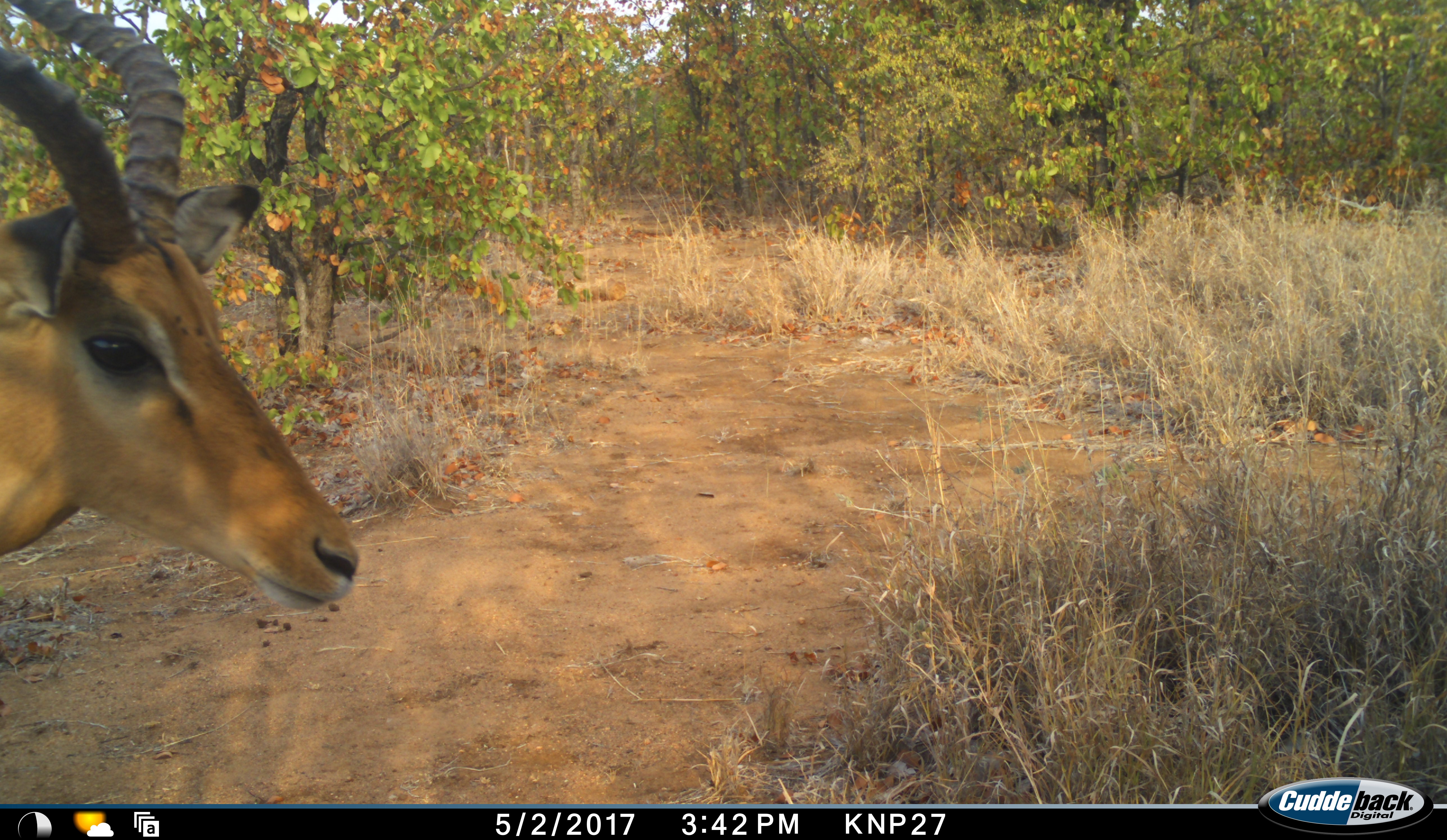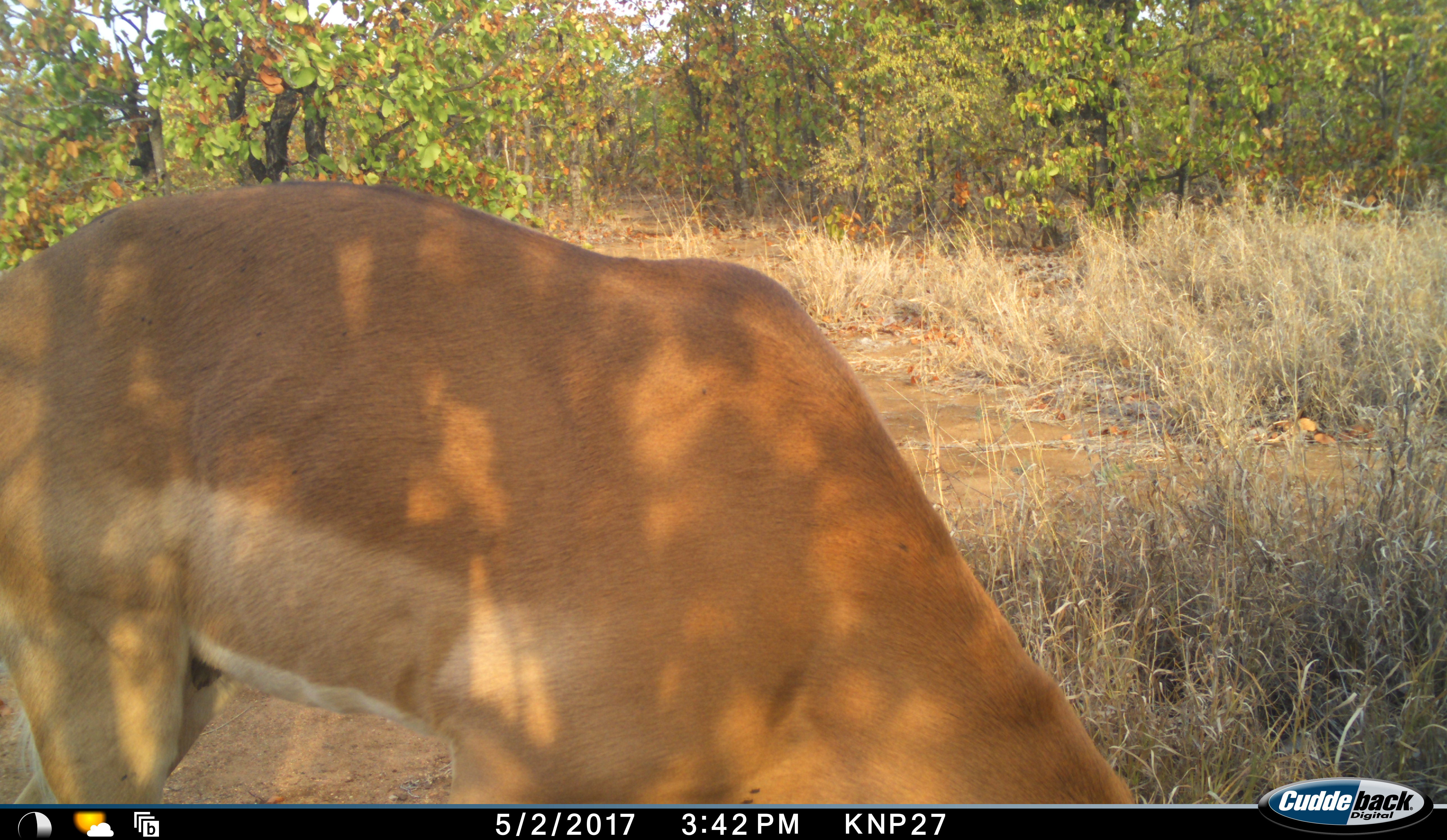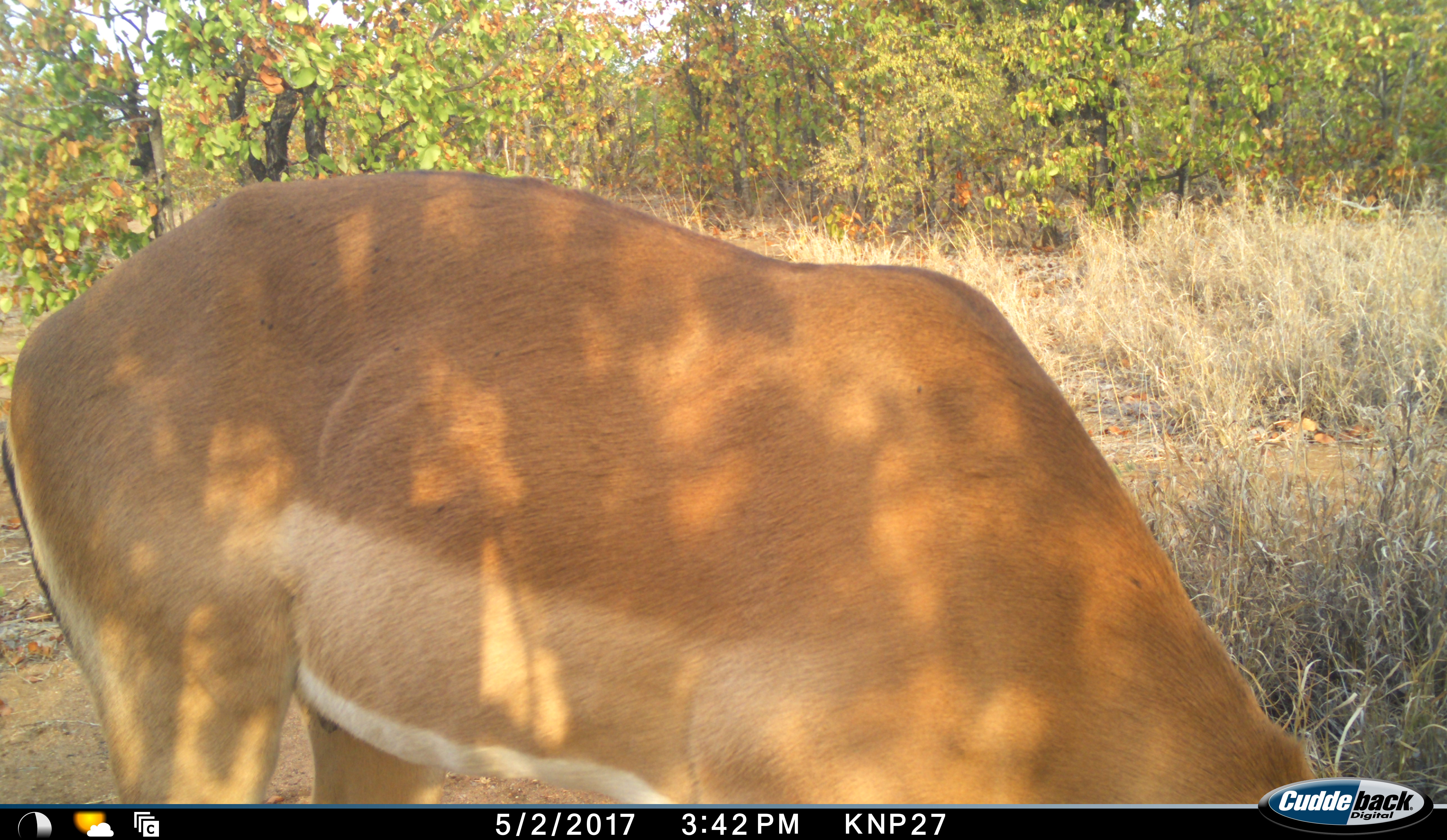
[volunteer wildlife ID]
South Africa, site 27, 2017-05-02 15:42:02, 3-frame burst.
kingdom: Animalia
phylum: Chordata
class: Mammalia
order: Artiodactyla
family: Bovidae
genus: Aepyceros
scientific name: Aepyceros melampus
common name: impala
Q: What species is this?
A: Impala (Aepyceros melampus).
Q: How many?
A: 1.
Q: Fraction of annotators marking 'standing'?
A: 10%.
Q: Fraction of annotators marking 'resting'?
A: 0%.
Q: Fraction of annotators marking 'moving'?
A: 70%.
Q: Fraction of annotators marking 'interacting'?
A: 0%.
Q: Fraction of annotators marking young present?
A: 0%.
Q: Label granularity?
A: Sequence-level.